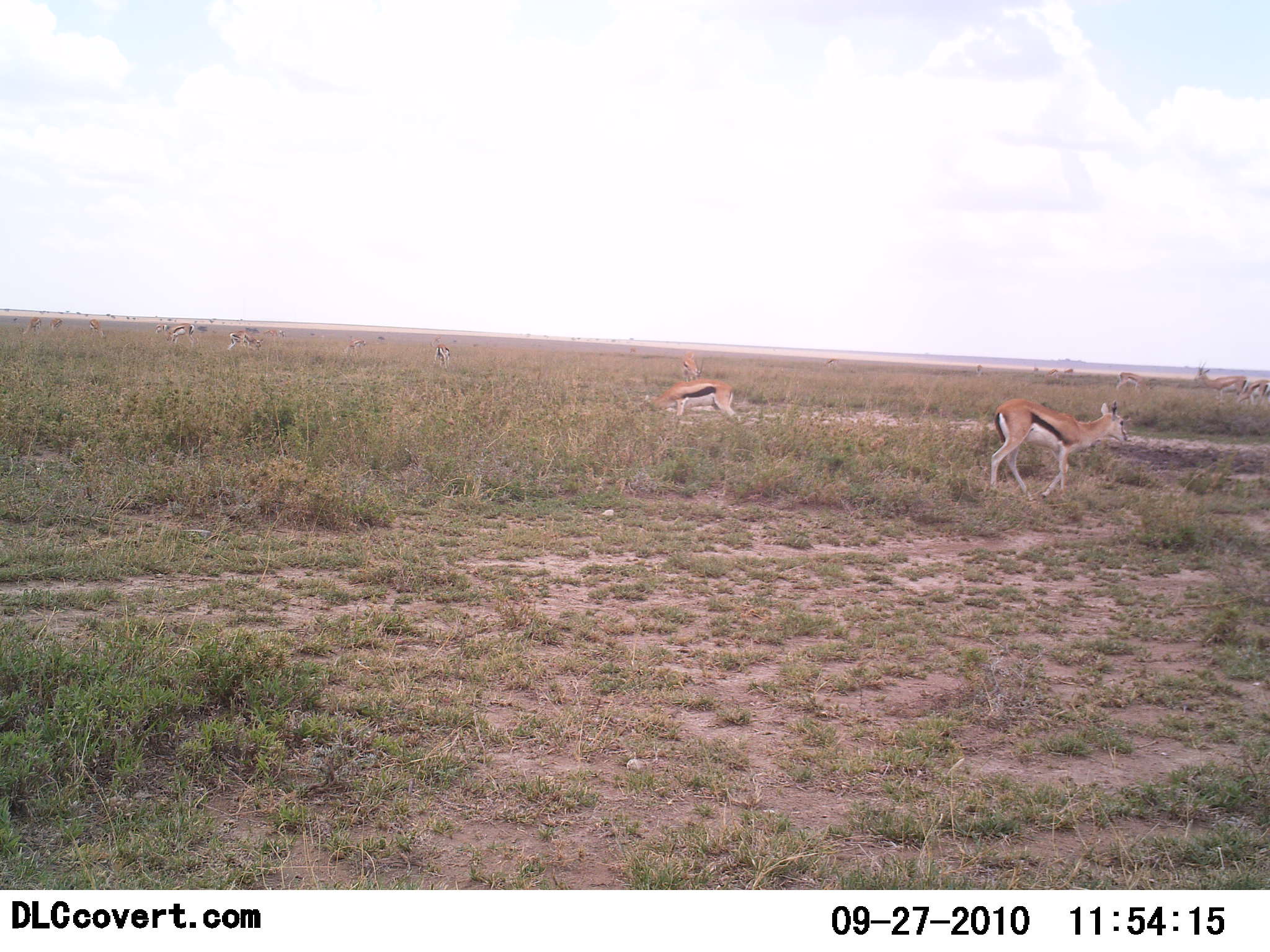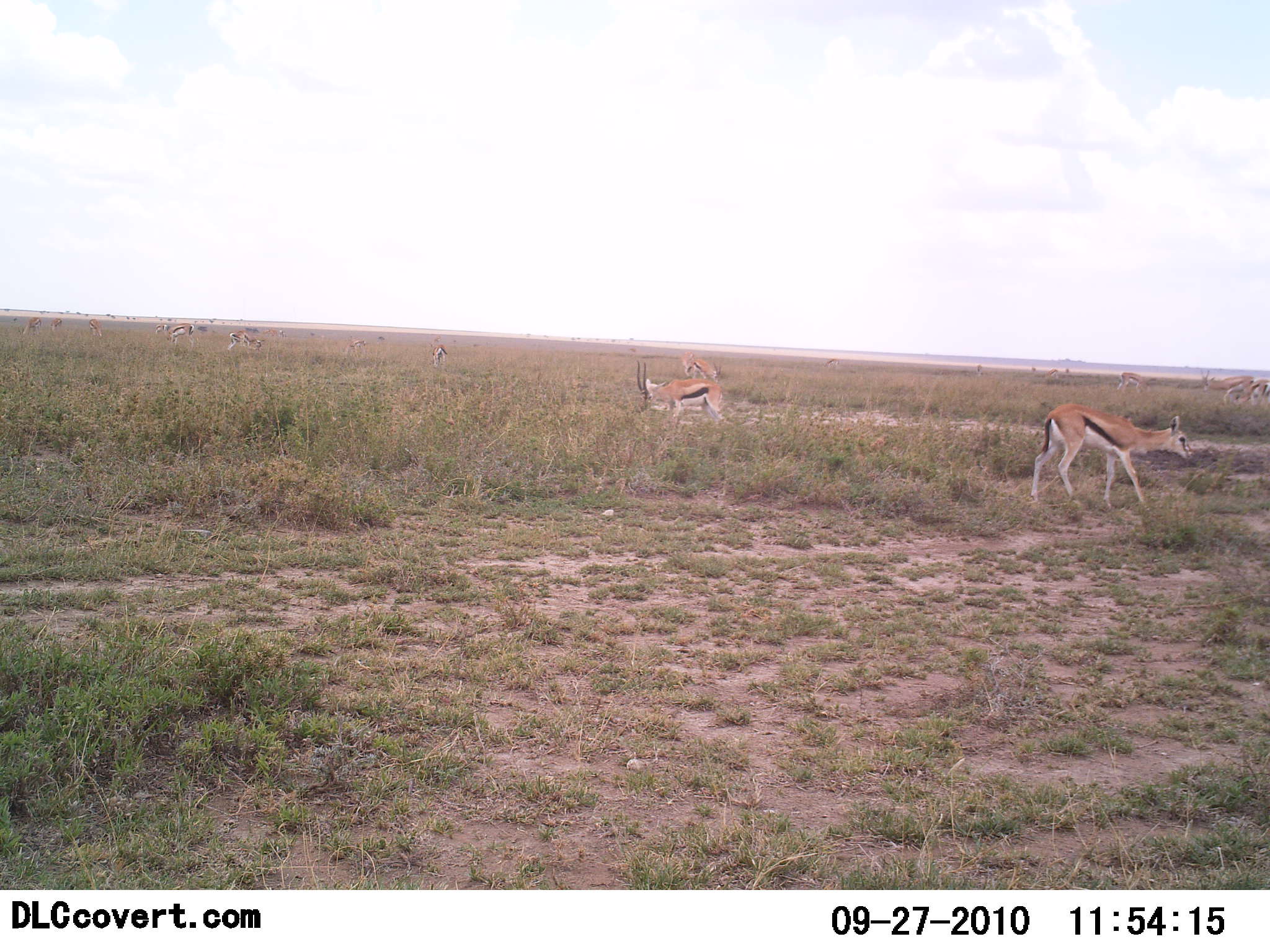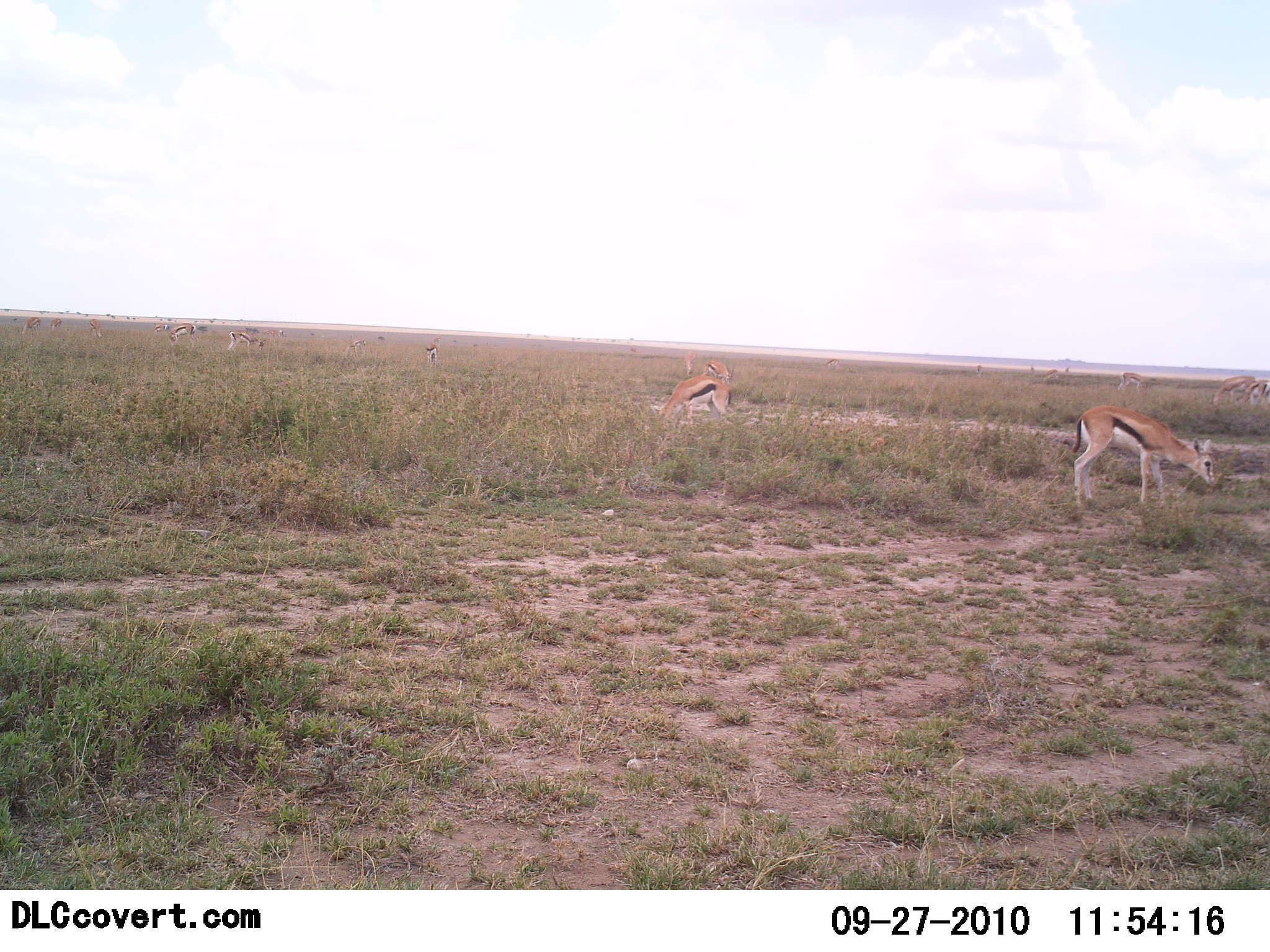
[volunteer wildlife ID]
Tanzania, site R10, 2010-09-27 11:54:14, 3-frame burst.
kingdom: Animalia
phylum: Chordata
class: Mammalia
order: Artiodactyla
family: Bovidae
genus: Eudorcas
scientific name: Eudorcas thomsonii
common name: thomson's gazelle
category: gazellethomsons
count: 11-50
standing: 31%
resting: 0%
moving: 44%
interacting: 0%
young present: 12%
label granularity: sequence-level